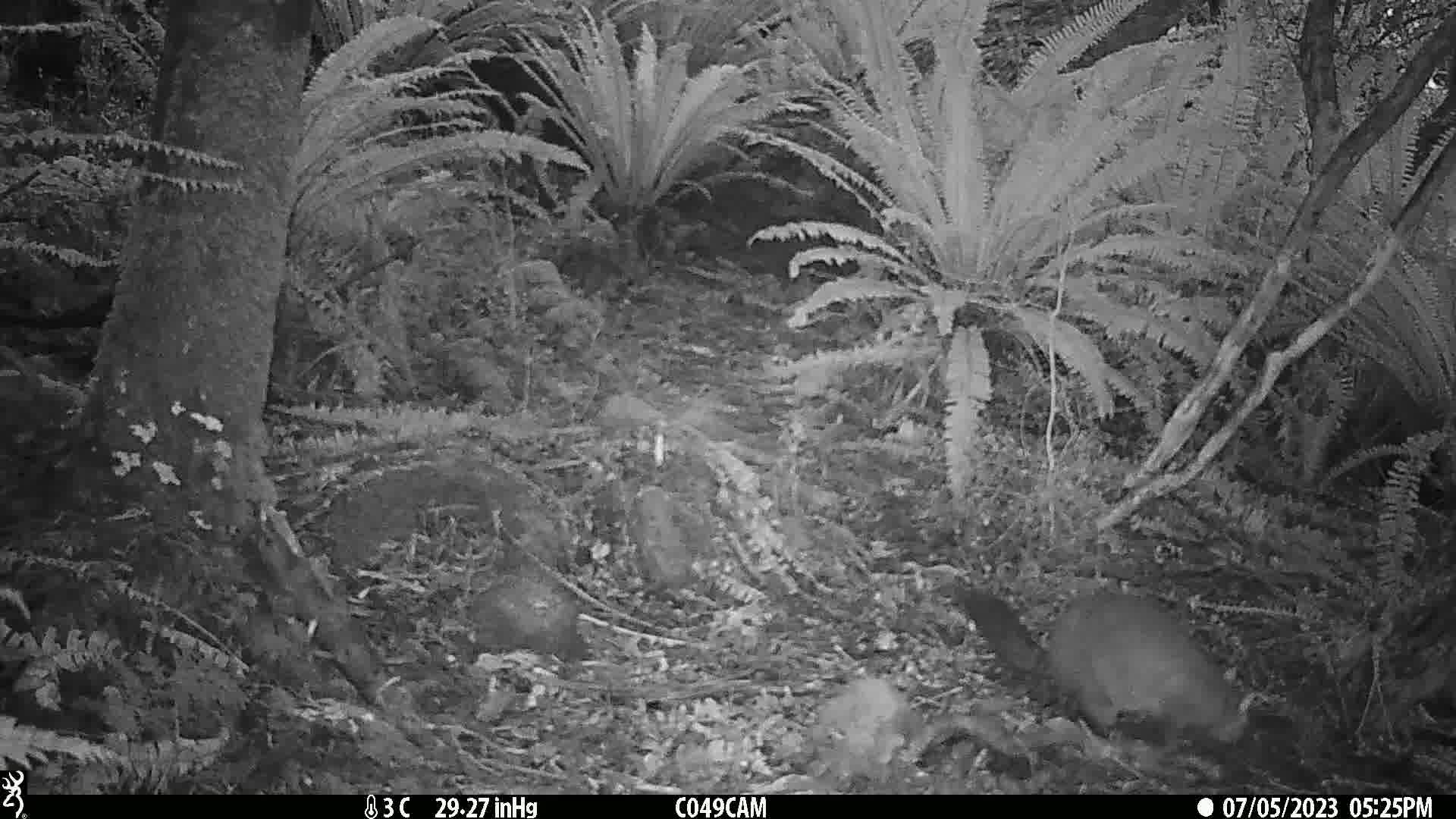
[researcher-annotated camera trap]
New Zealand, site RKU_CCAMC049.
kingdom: Animalia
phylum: Chordata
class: Mammalia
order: Diprotodontia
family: Phalangeridae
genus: Trichosurus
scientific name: Trichosurus vulpecula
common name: common brushtail possum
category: possum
Possum (common brushtail possum) (Trichosurus vulpecula).